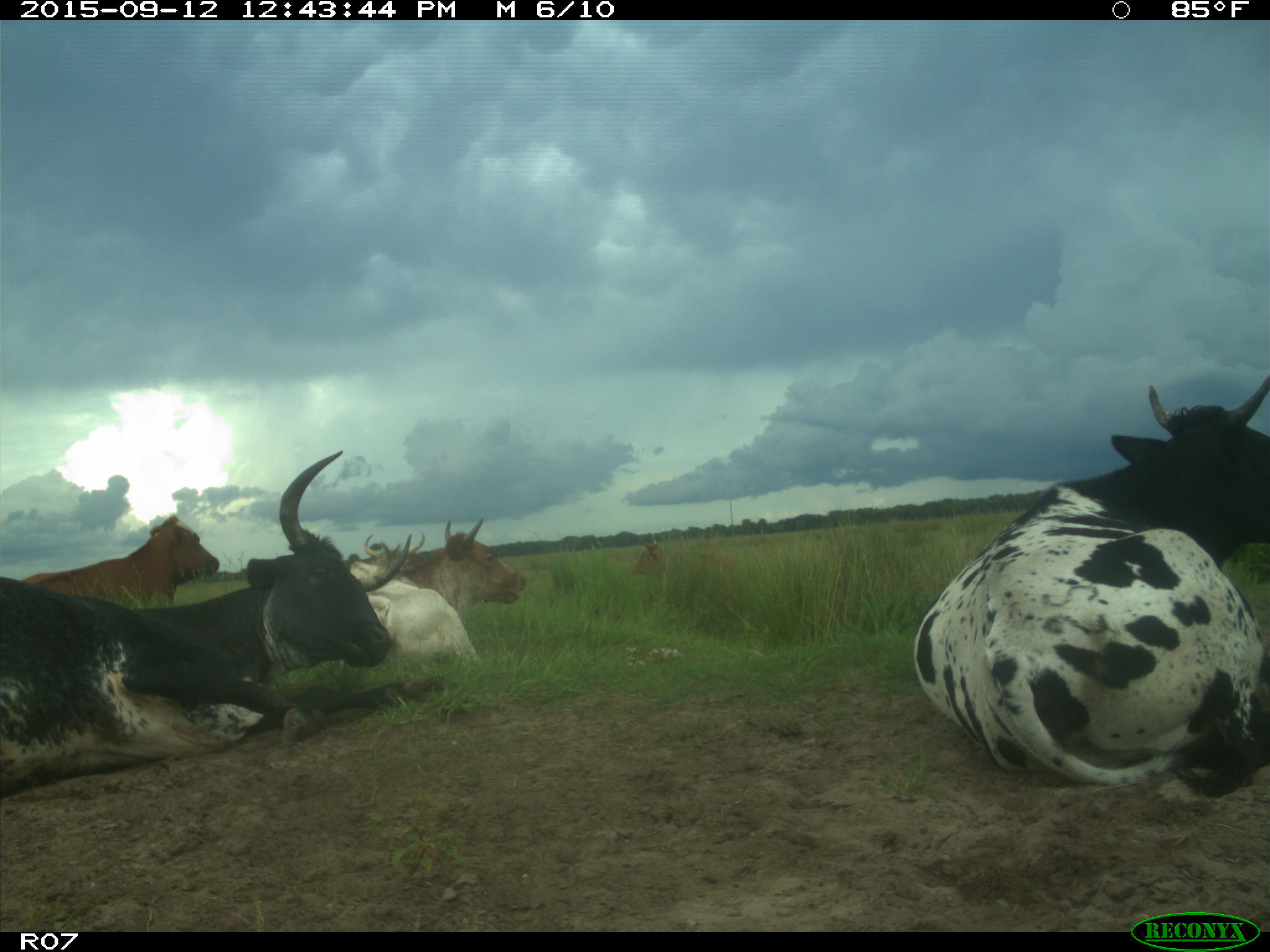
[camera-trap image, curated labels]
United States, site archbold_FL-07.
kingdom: Animalia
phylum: Chordata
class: Mammalia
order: Artiodactyla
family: Bovidae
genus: Bos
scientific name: Bos taurus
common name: domestic cow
Bos taurus (domestic cow).